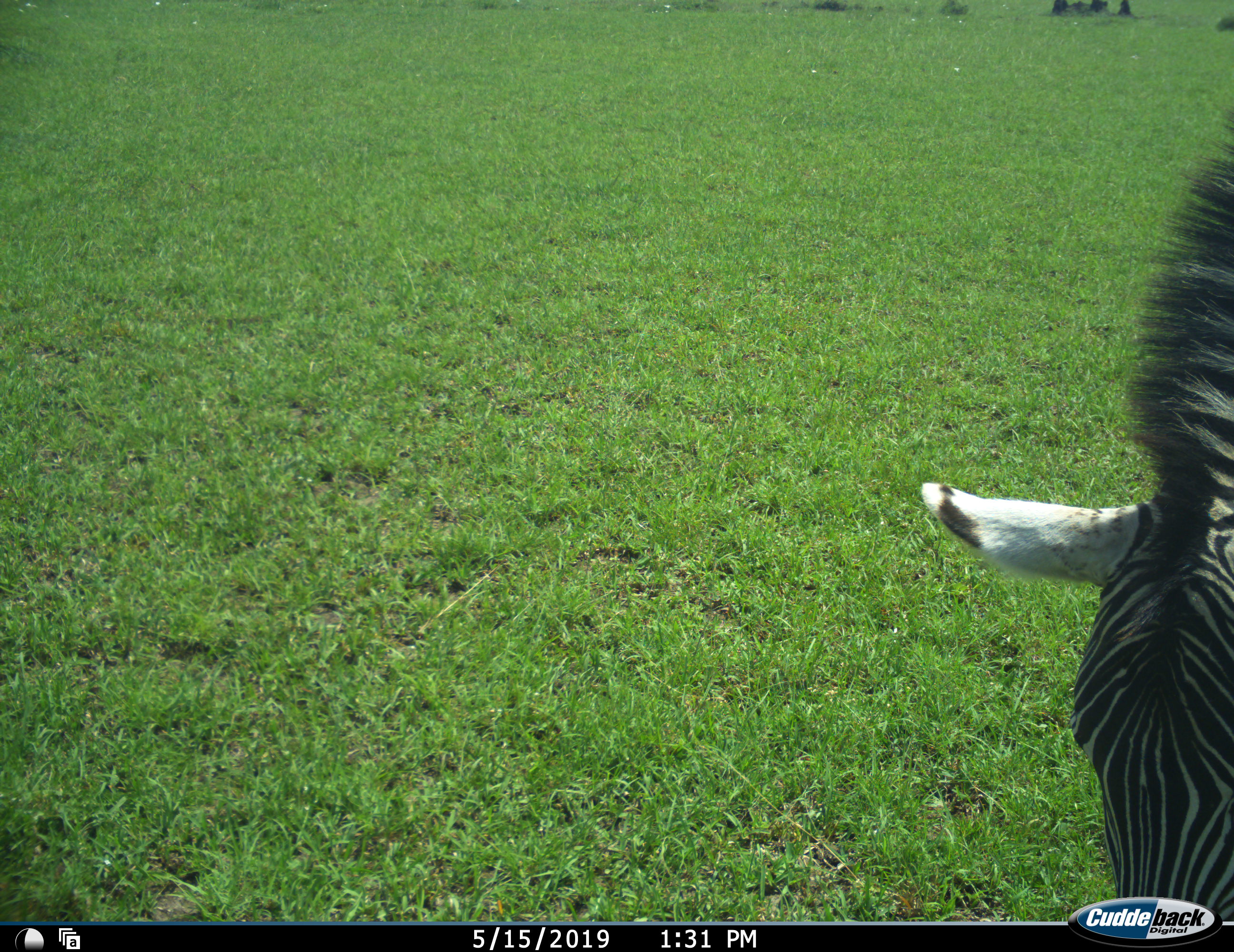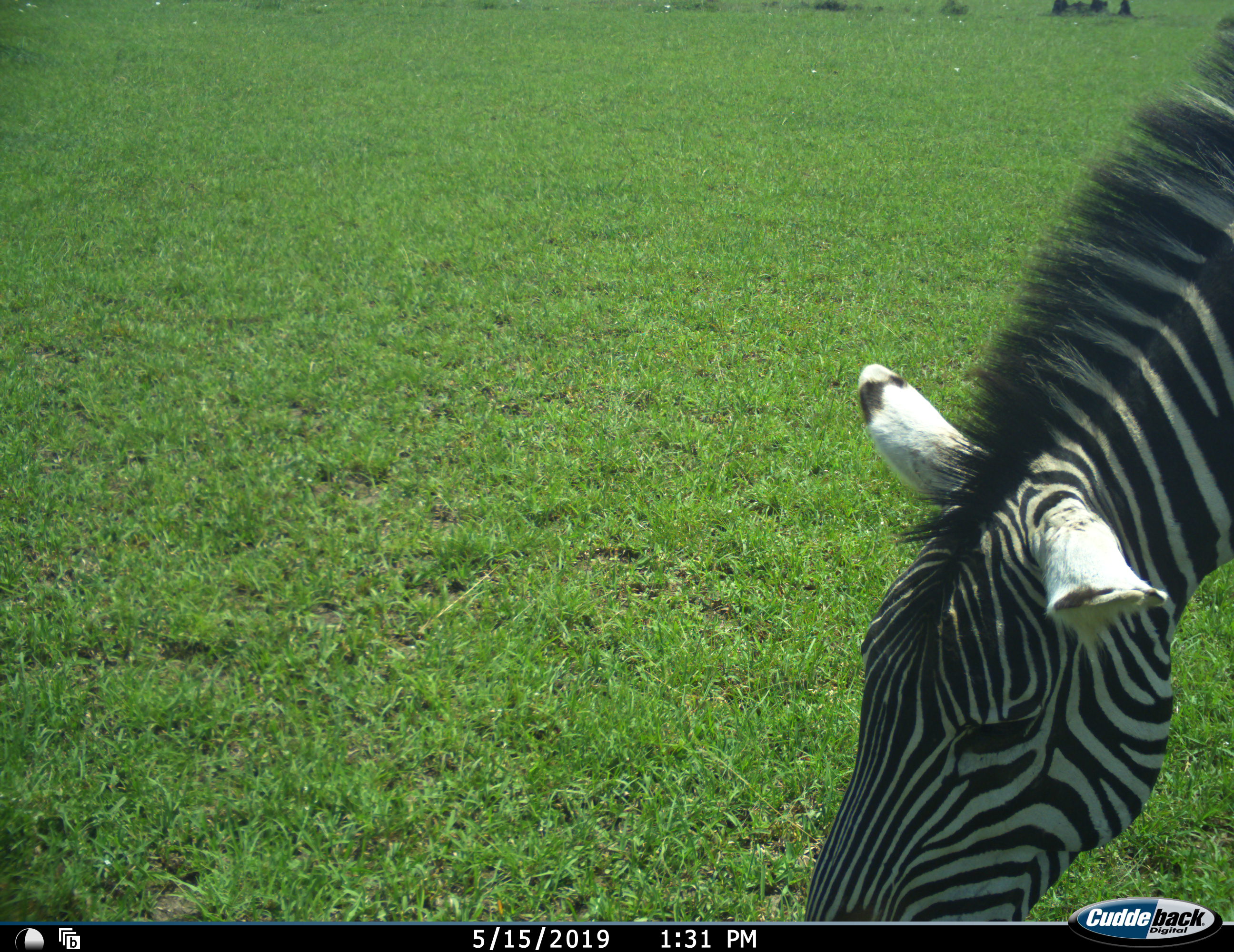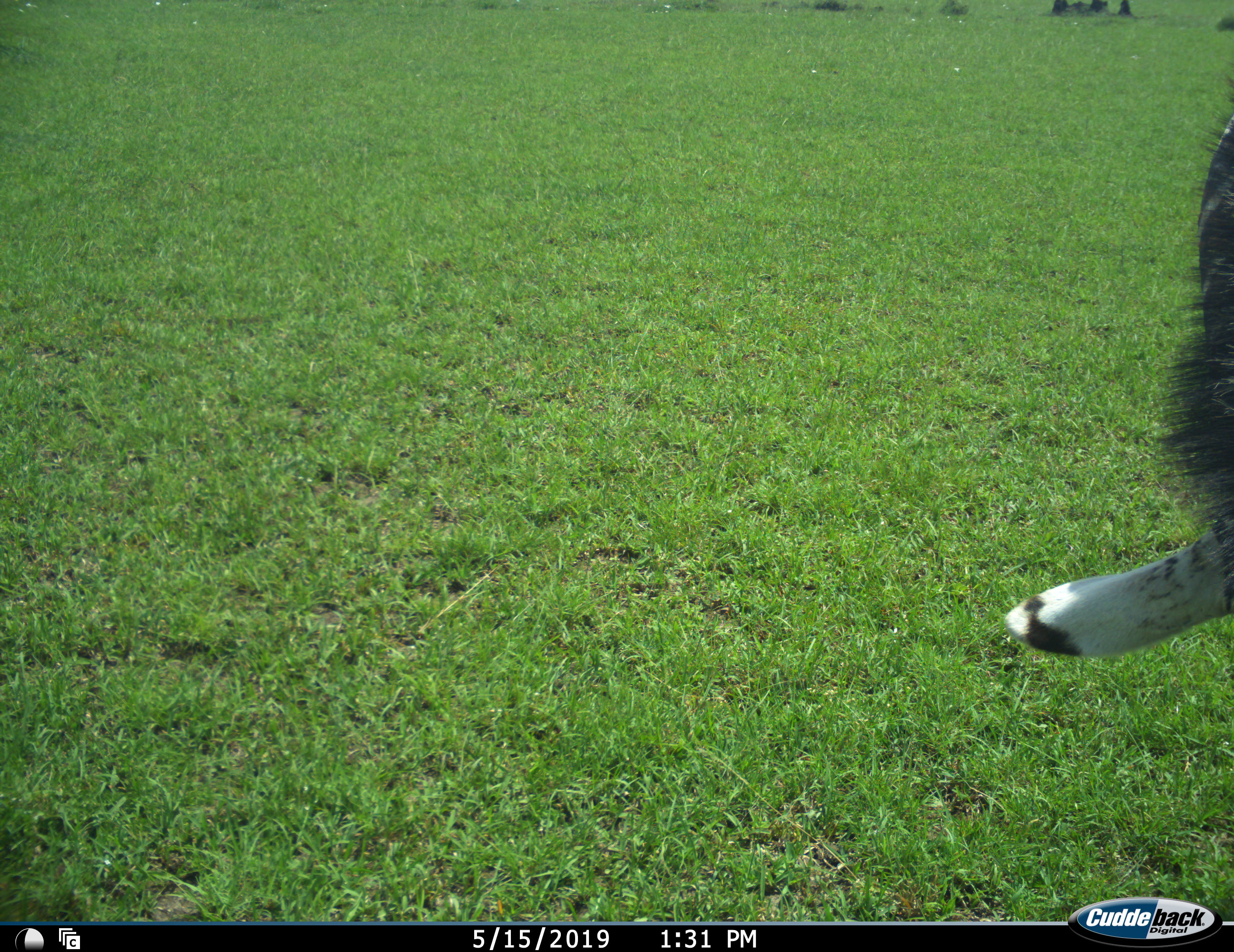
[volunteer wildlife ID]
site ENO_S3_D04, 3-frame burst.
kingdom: Animalia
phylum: Chordata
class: Mammalia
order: Perissodactyla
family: Equidae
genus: Equus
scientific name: Equus quagga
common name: plains zebra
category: zebraplains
Zebraplains (plains zebra) (Equus quagga), count 1. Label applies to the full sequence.